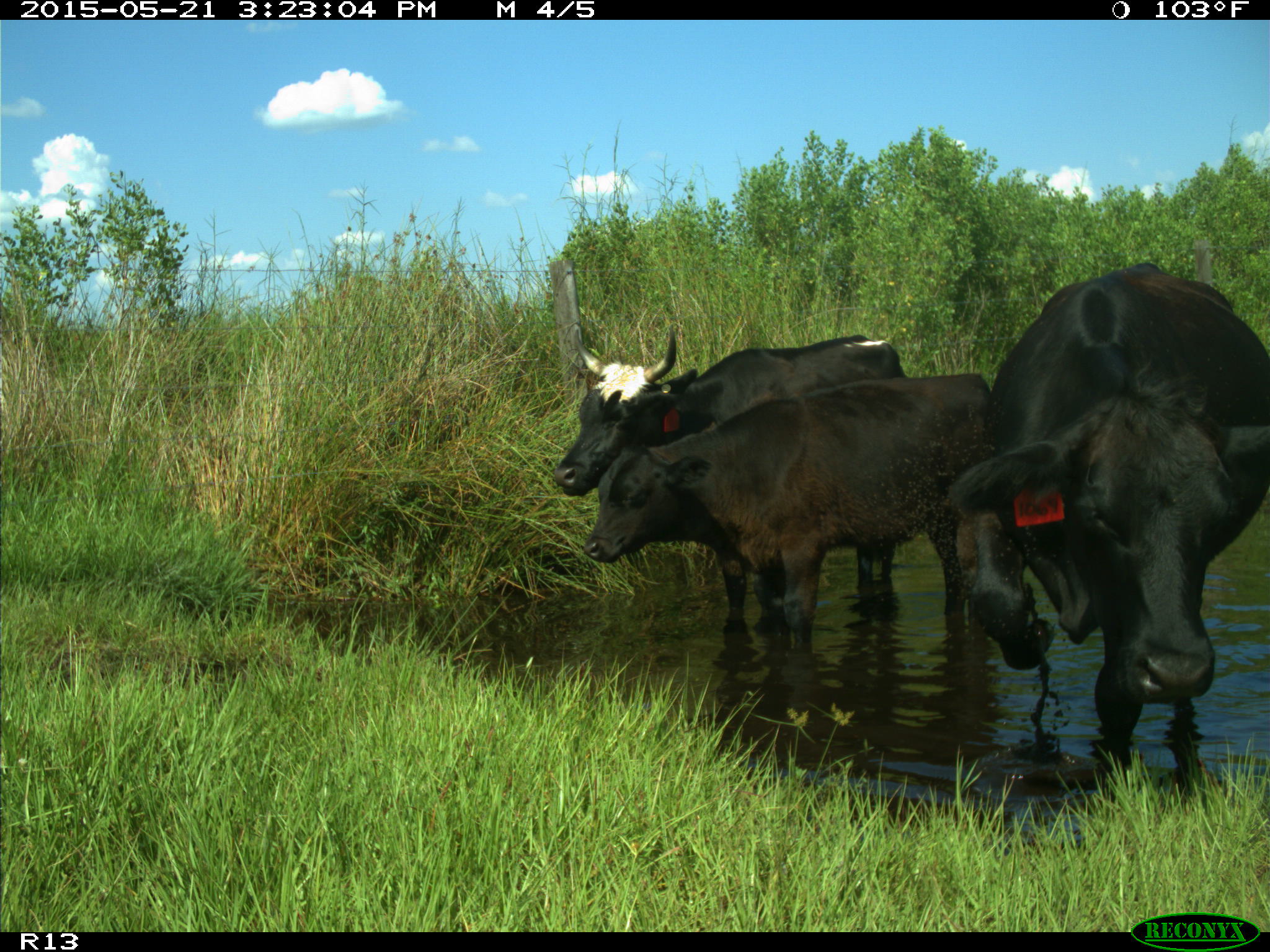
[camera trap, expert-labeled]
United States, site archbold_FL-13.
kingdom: Animalia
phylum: Chordata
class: Mammalia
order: Artiodactyla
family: Bovidae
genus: Bos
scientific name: Bos taurus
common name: domestic cow